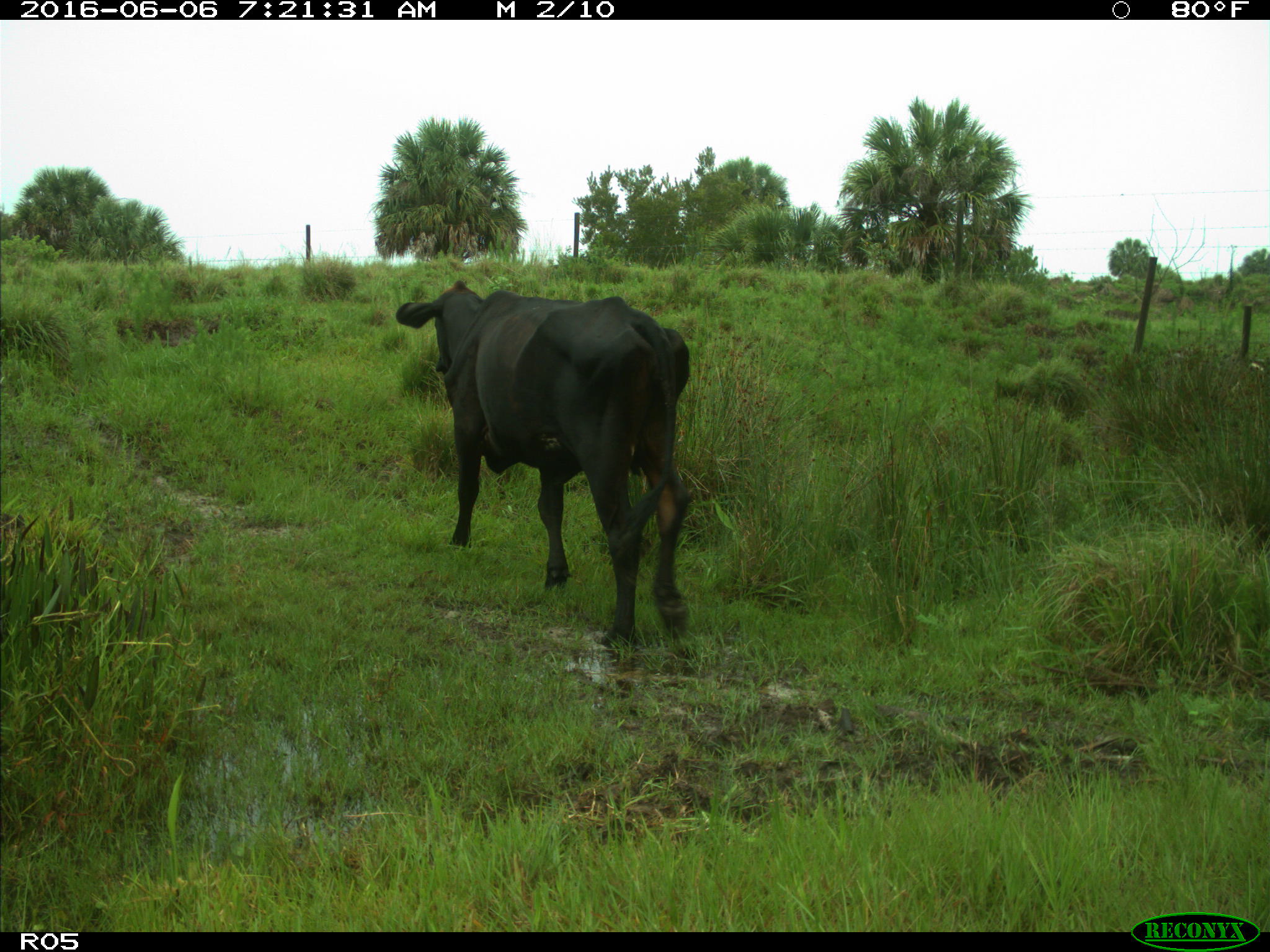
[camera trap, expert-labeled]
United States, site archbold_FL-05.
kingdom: Animalia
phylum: Chordata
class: Mammalia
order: Artiodactyla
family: Bovidae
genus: Bos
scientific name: Bos taurus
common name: domestic cow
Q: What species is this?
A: Bos taurus (domestic cow).